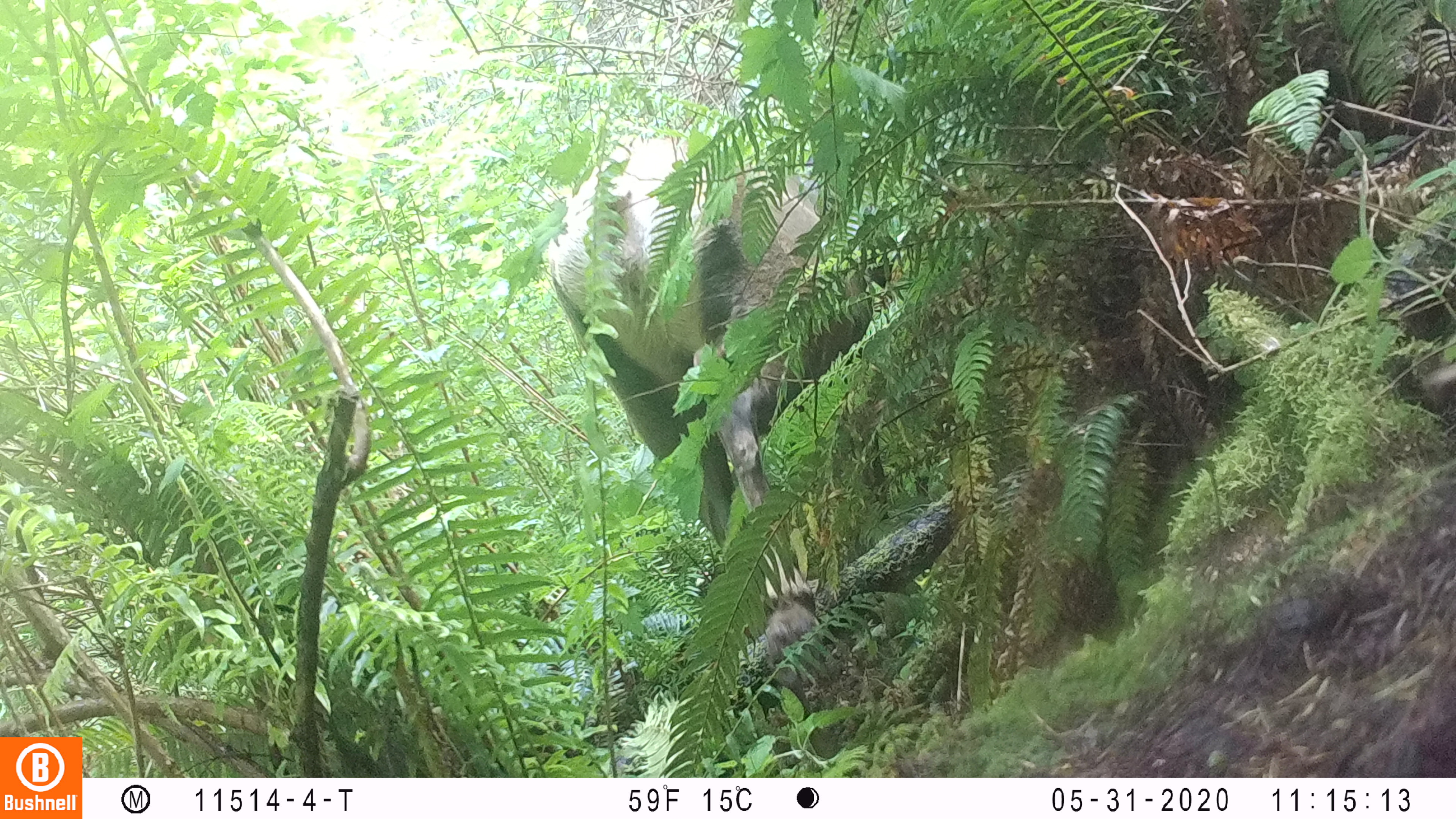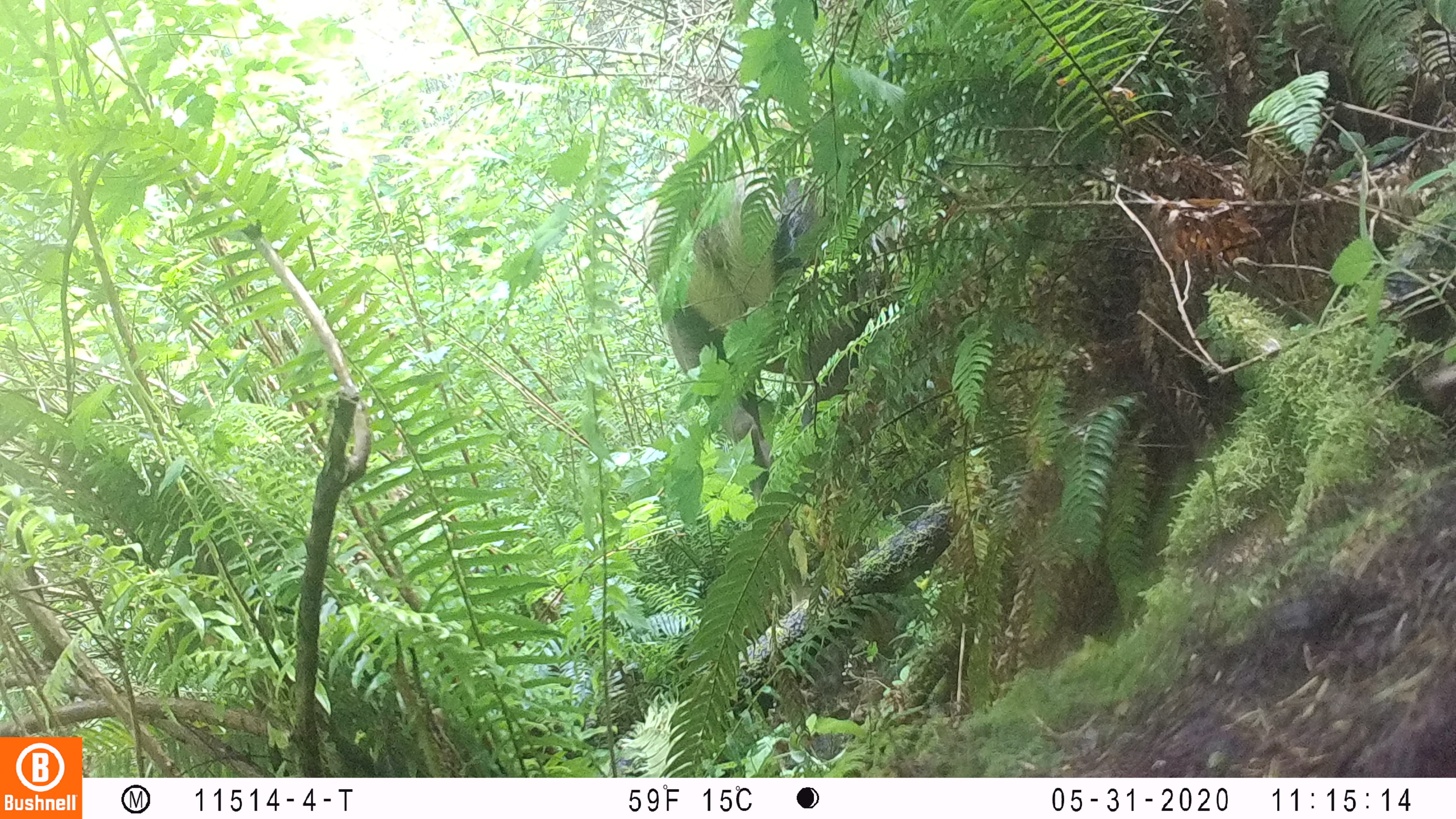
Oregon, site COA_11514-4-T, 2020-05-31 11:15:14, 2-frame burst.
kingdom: Animalia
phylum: Chordata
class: Mammalia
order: Artiodactyla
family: Cervidae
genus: Cervus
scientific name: Cervus canadensis roosevelti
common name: roosevelt elk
Roosevelt elk (Cervus canadensis roosevelti).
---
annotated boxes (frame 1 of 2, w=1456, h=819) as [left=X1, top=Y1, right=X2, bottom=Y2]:
roosevelt elk: [left=546, top=103, right=897, bottom=656]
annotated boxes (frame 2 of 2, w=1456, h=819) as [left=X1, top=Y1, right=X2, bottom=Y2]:
roosevelt elk: [left=630, top=103, right=903, bottom=497]